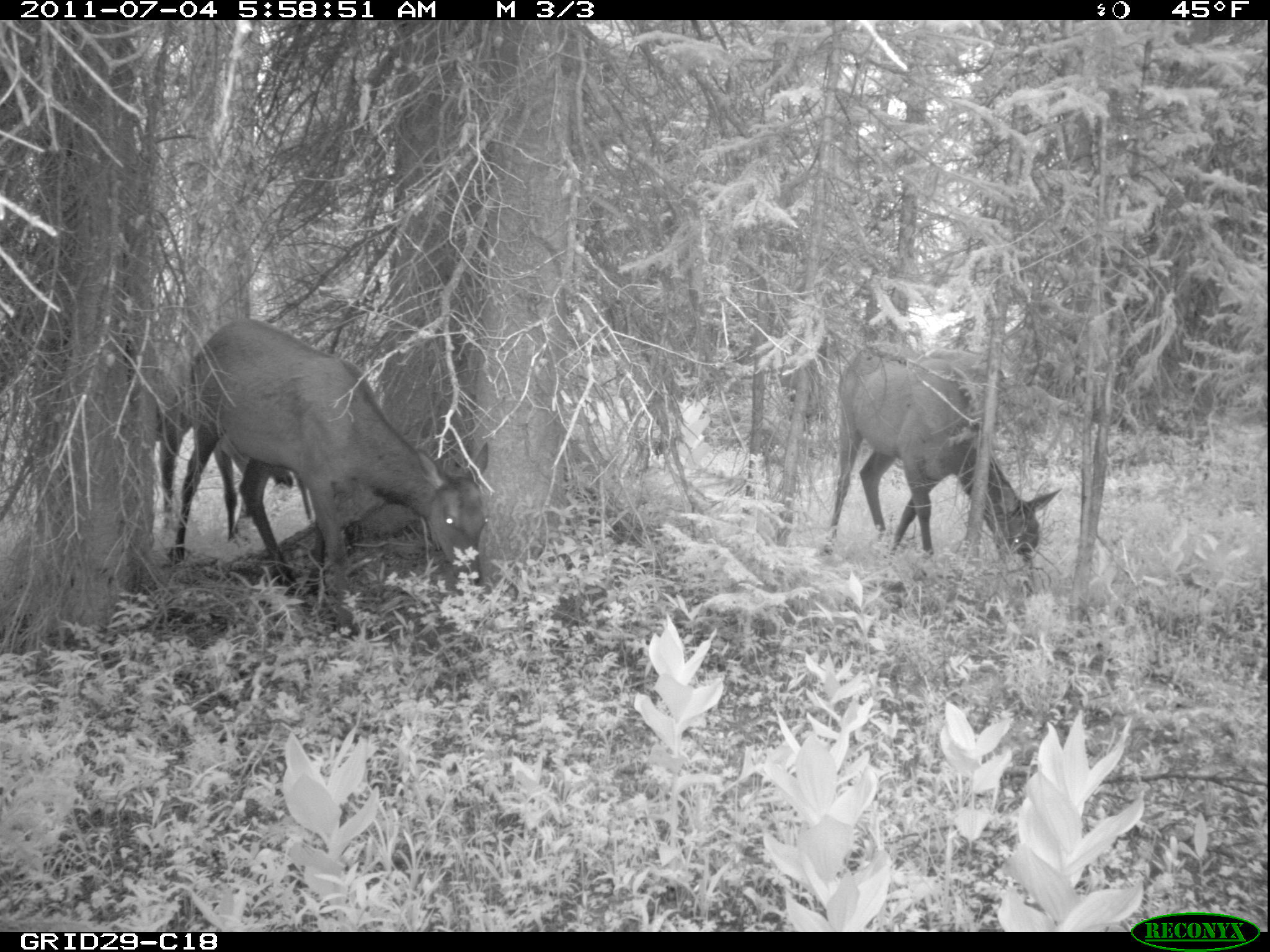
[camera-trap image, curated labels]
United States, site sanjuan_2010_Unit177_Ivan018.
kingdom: Animalia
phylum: Chordata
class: Mammalia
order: Artiodactyla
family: Cervidae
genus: Cervus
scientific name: Cervus elaphus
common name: red deer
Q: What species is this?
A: Cervus elaphus (red deer).